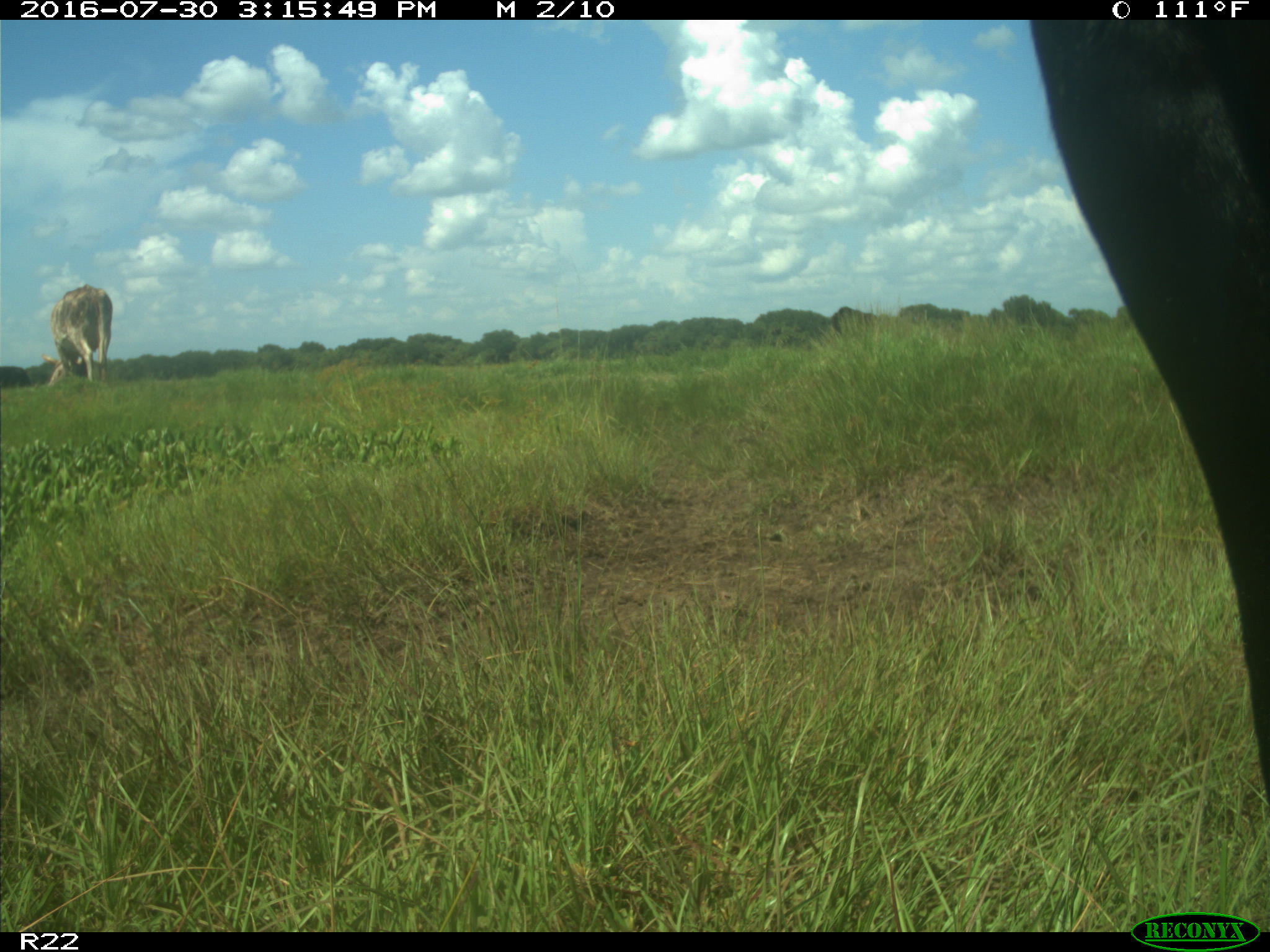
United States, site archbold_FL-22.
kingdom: Animalia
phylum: Chordata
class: Mammalia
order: Artiodactyla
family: Bovidae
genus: Bos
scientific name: Bos taurus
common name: domestic cow